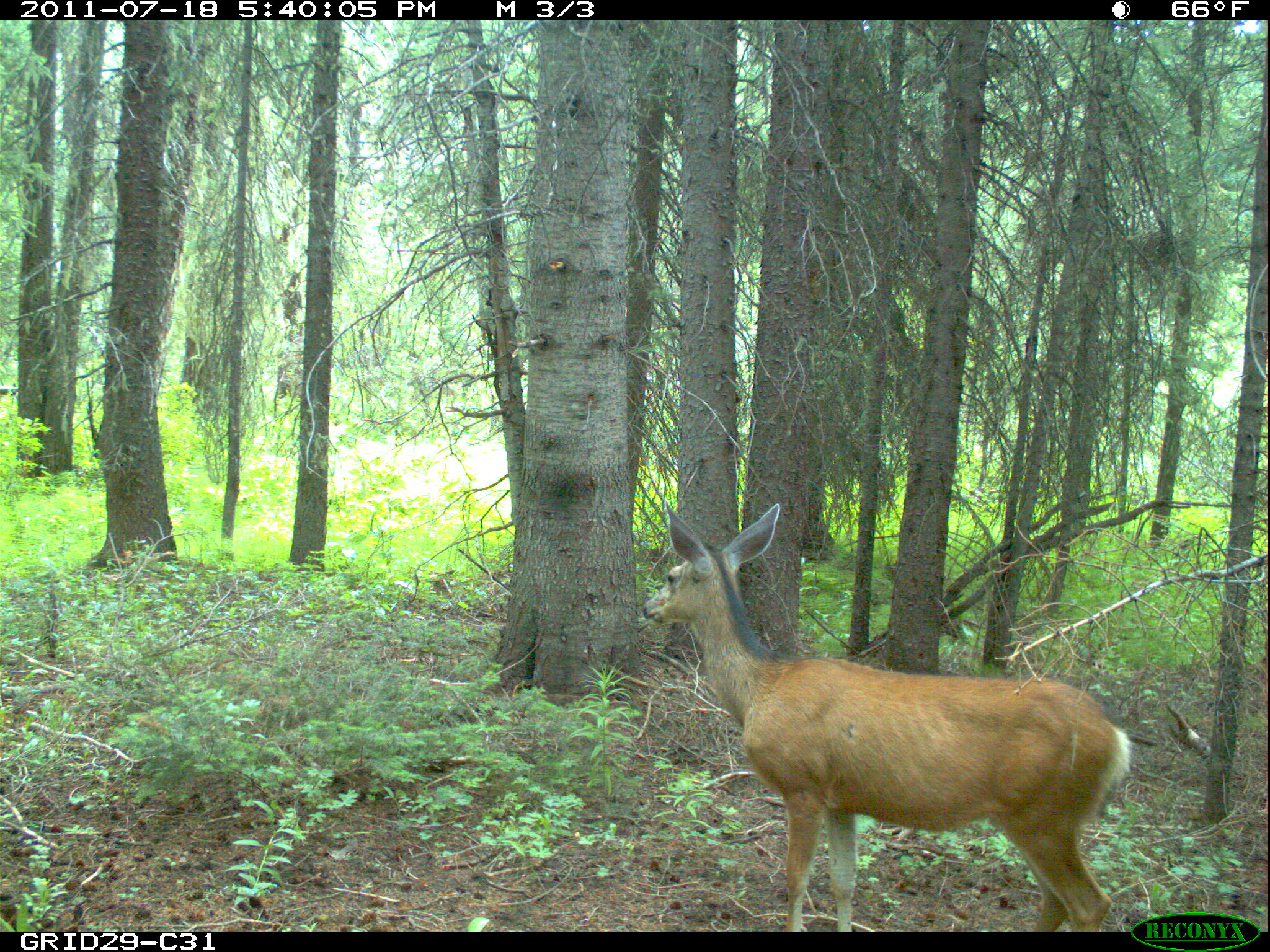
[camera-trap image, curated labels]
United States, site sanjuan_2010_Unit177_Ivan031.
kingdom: Animalia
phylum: Chordata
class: Mammalia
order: Artiodactyla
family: Cervidae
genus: Odocoileus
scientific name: Odocoileus hemionus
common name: mule deer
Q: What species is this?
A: Odocoileus hemionus (mule deer).